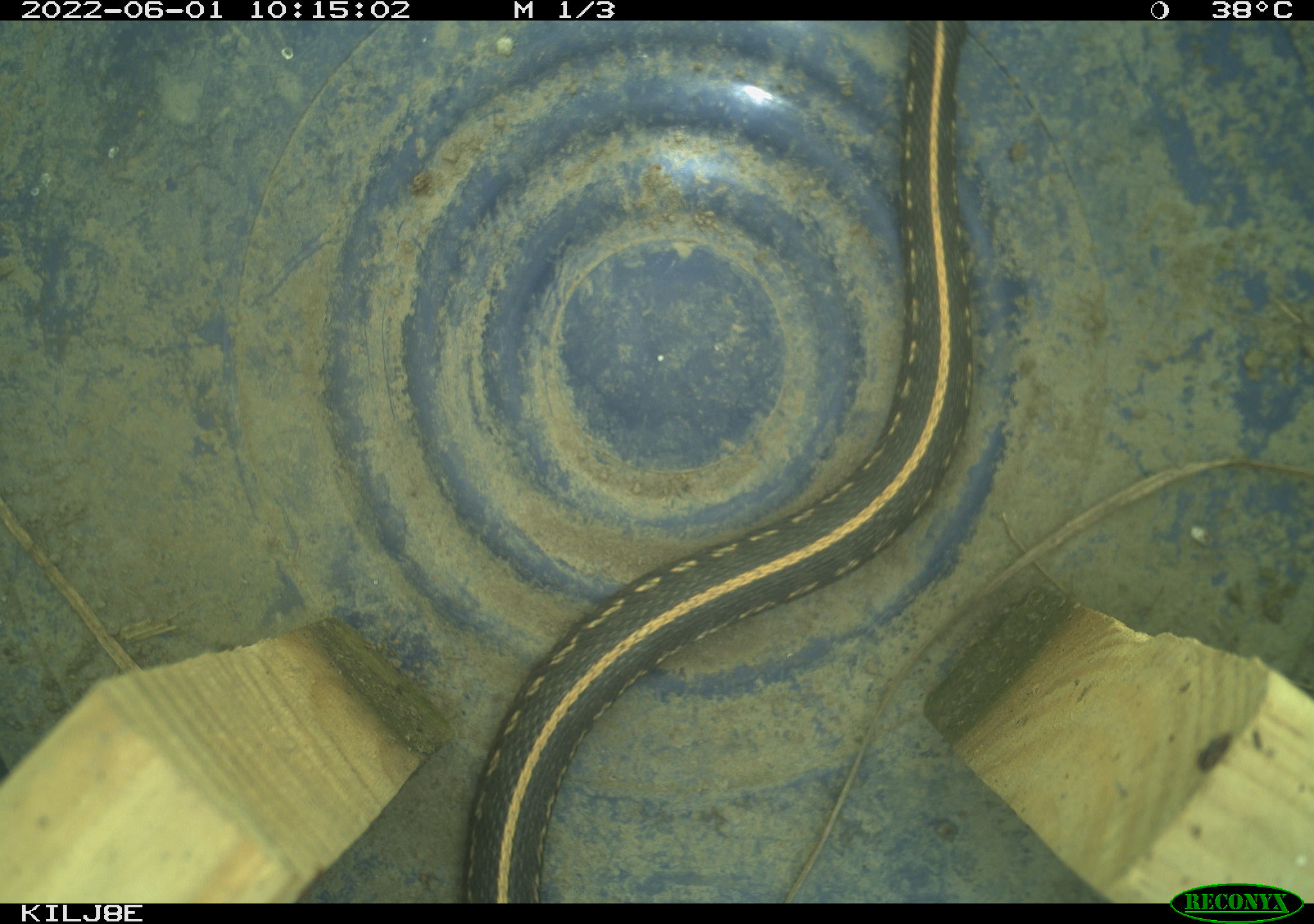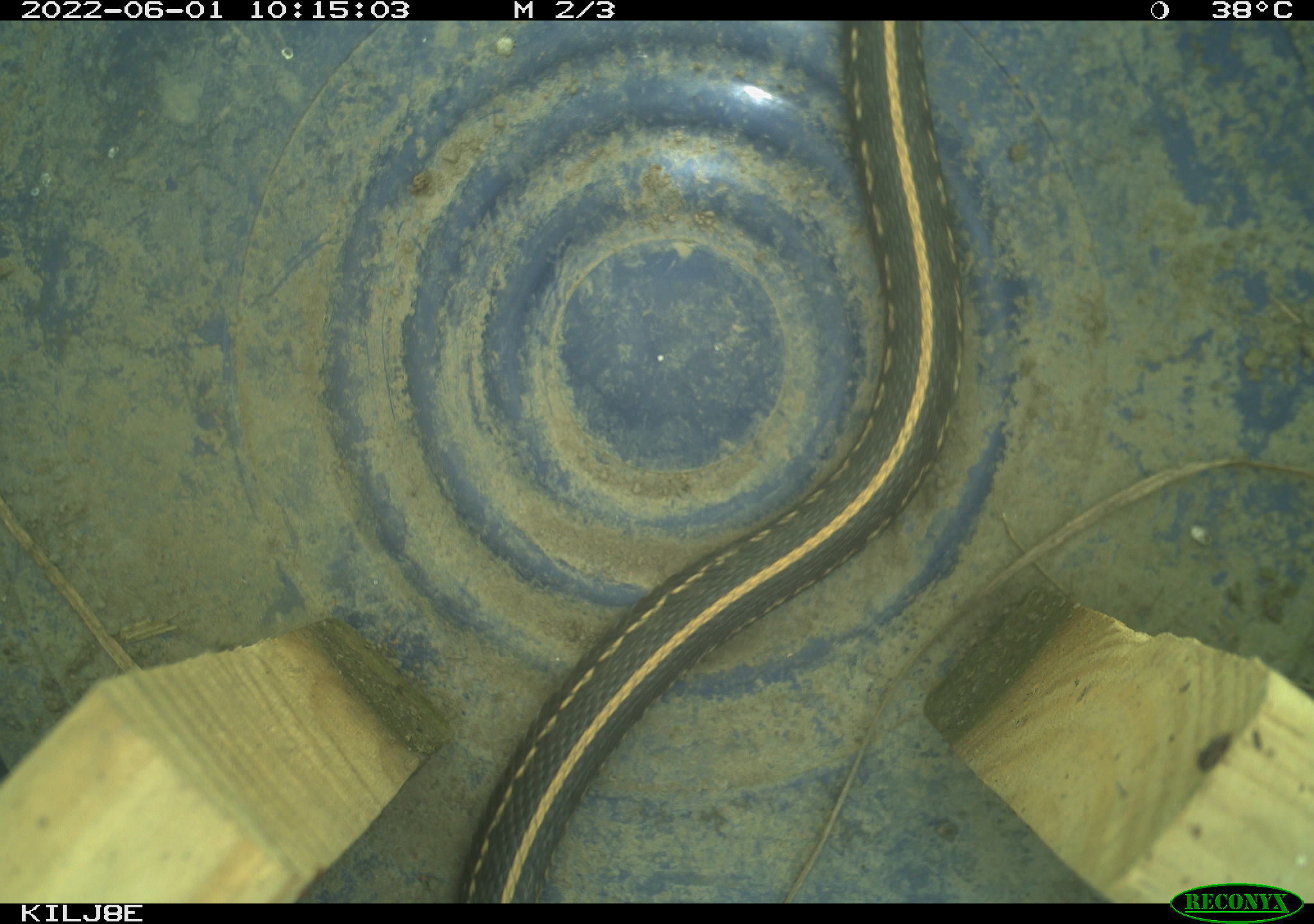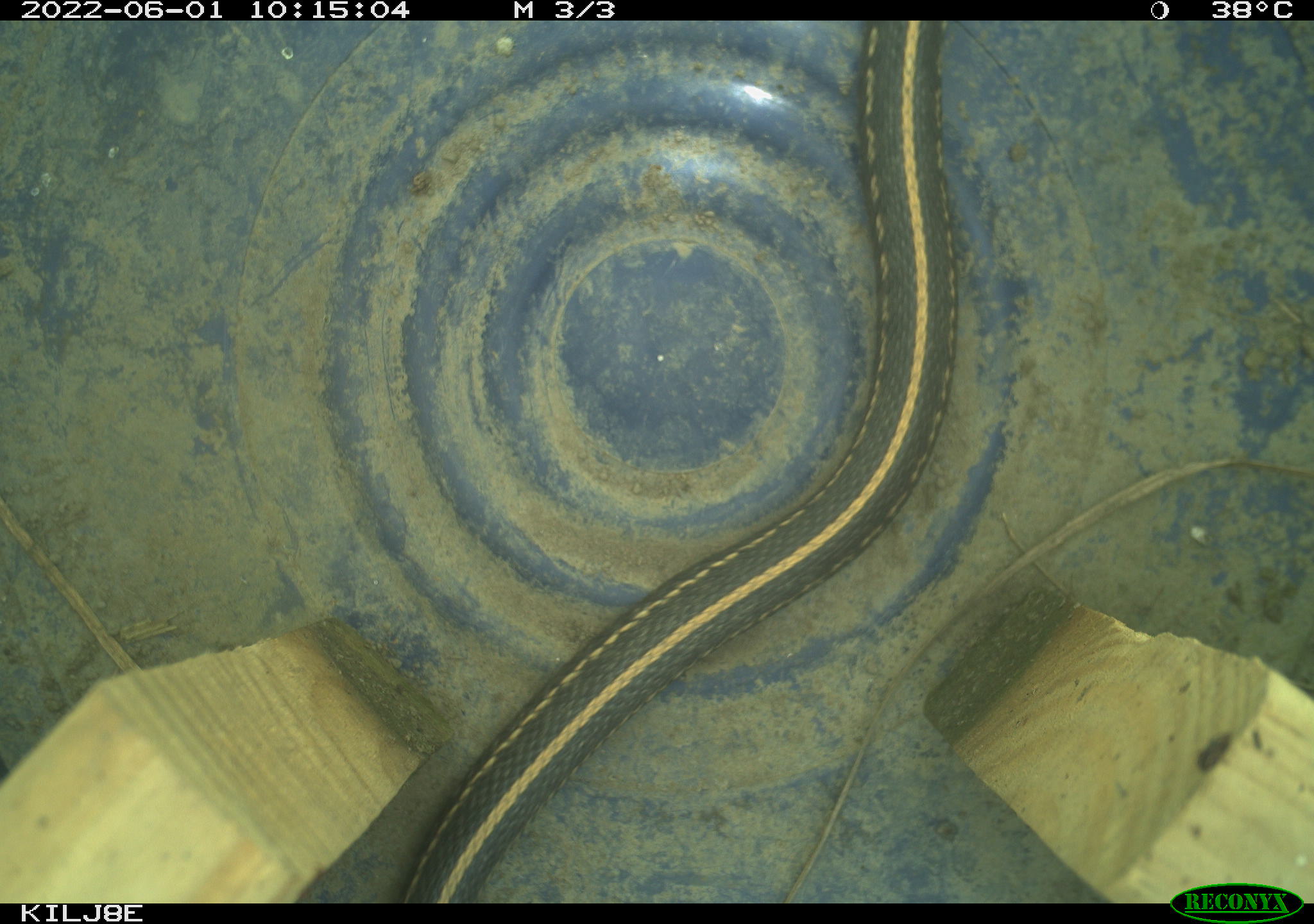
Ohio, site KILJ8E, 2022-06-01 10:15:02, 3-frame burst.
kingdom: Animalia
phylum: Chordata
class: Reptilia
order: Squamata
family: Colubridae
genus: Thamnophis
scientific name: Thamnophis sirtalis sirtalis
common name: eastern gartersnake